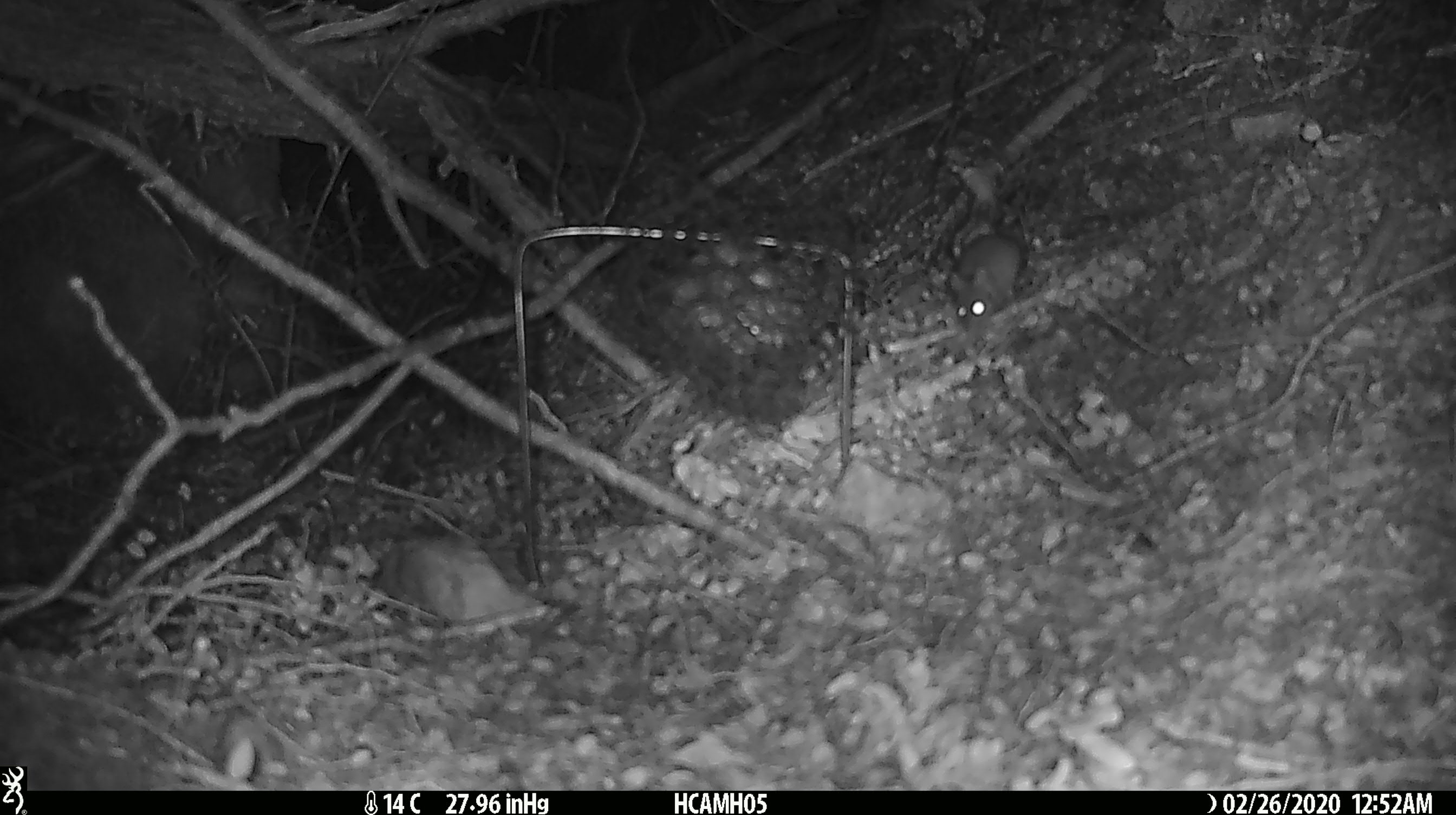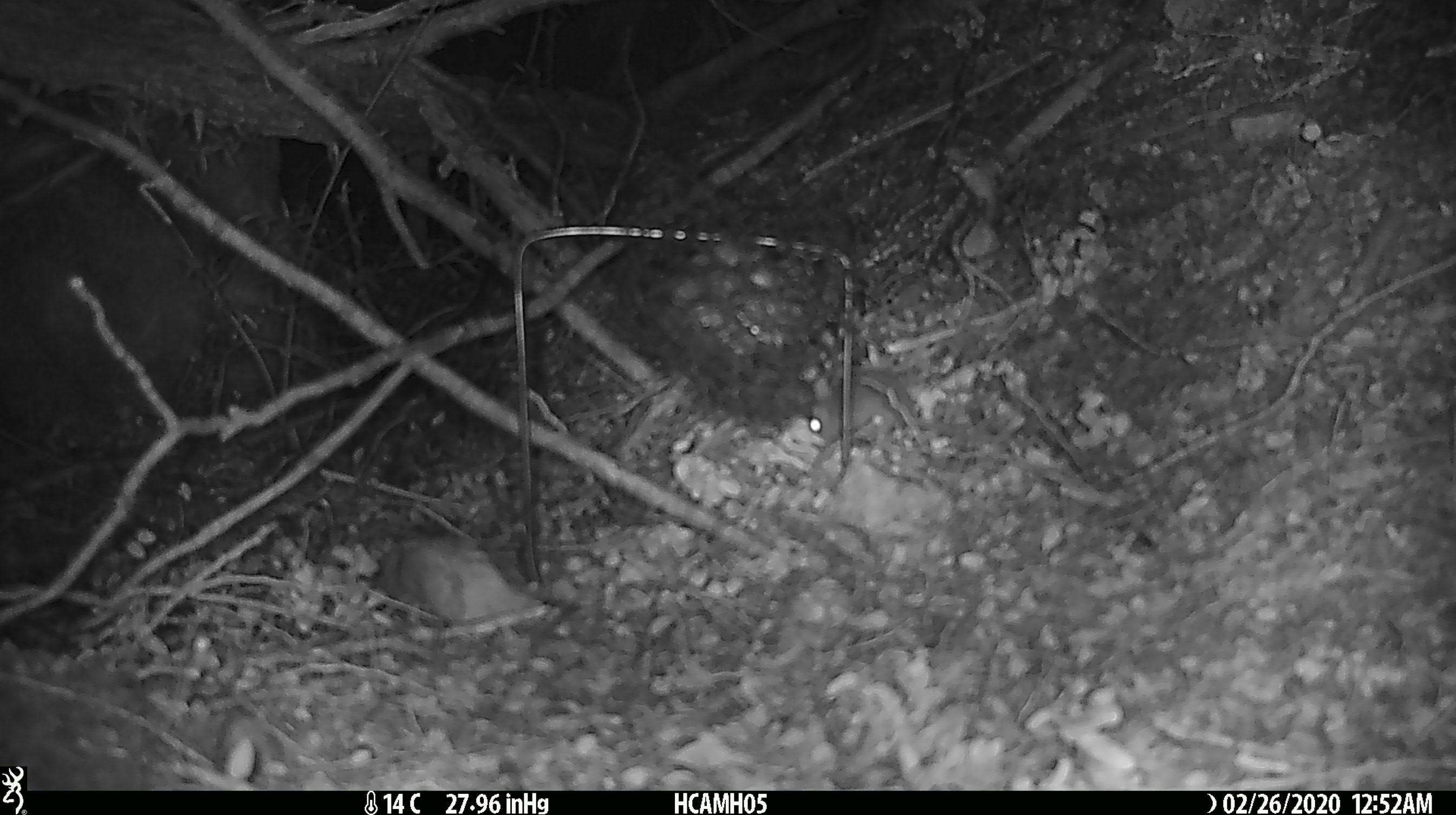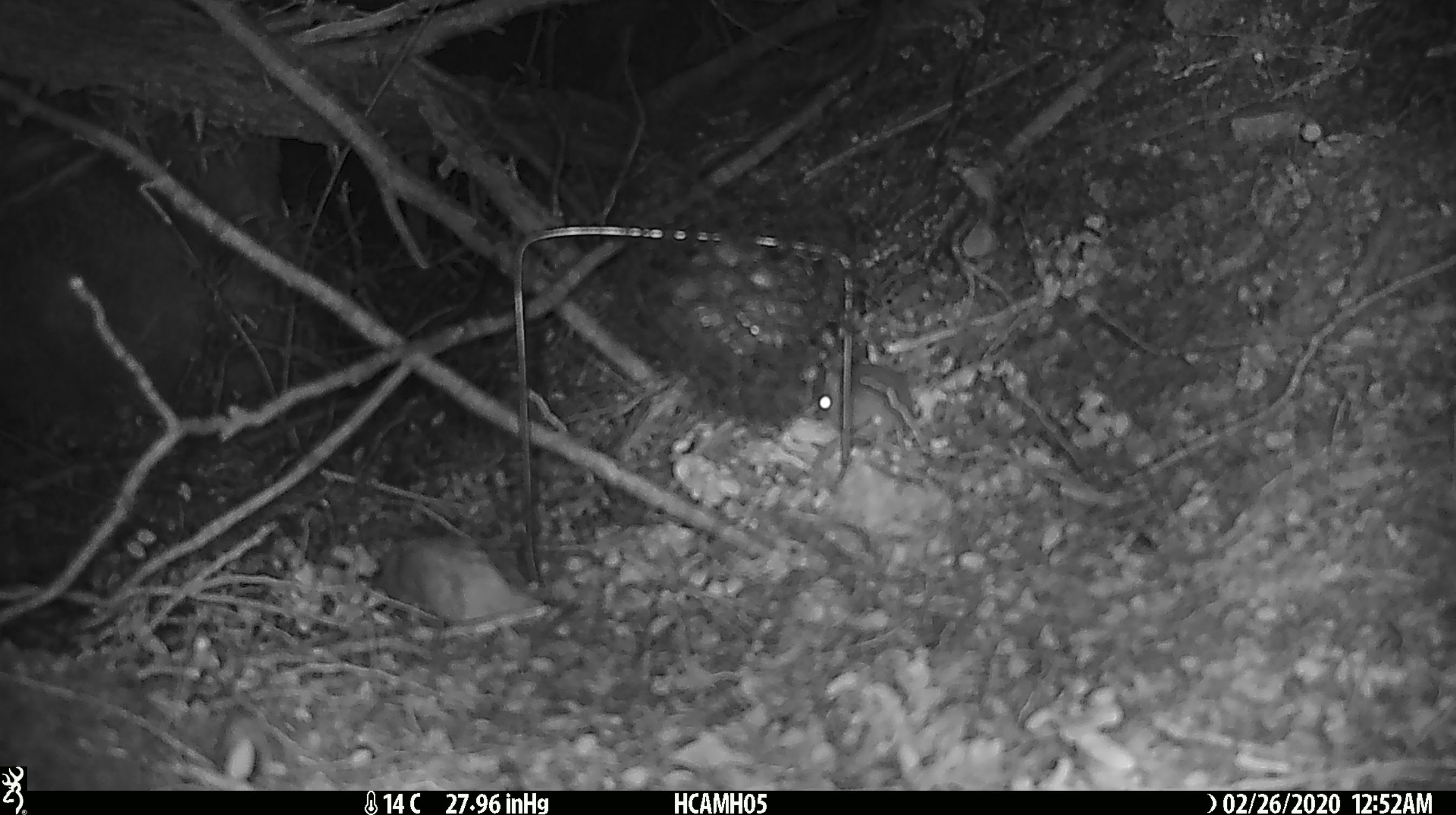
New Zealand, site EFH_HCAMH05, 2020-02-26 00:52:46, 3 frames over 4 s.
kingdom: Animalia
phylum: Chordata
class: Mammalia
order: Rodentia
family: Muridae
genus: Mus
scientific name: Mus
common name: mouse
Mouse (Mus).